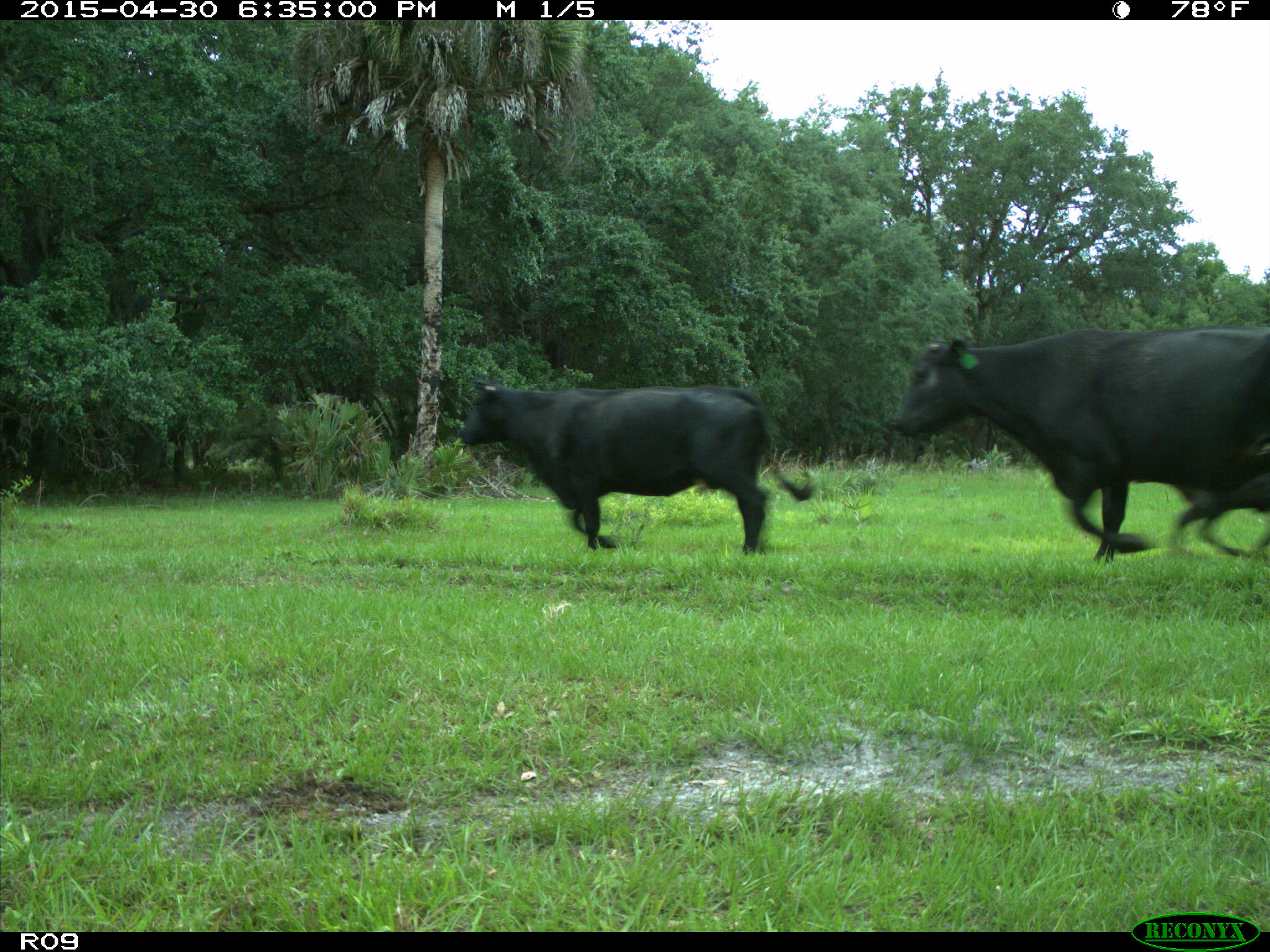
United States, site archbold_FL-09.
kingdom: Animalia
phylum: Chordata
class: Mammalia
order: Artiodactyla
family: Bovidae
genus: Bos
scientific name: Bos taurus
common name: domestic cow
Bos taurus (domestic cow).